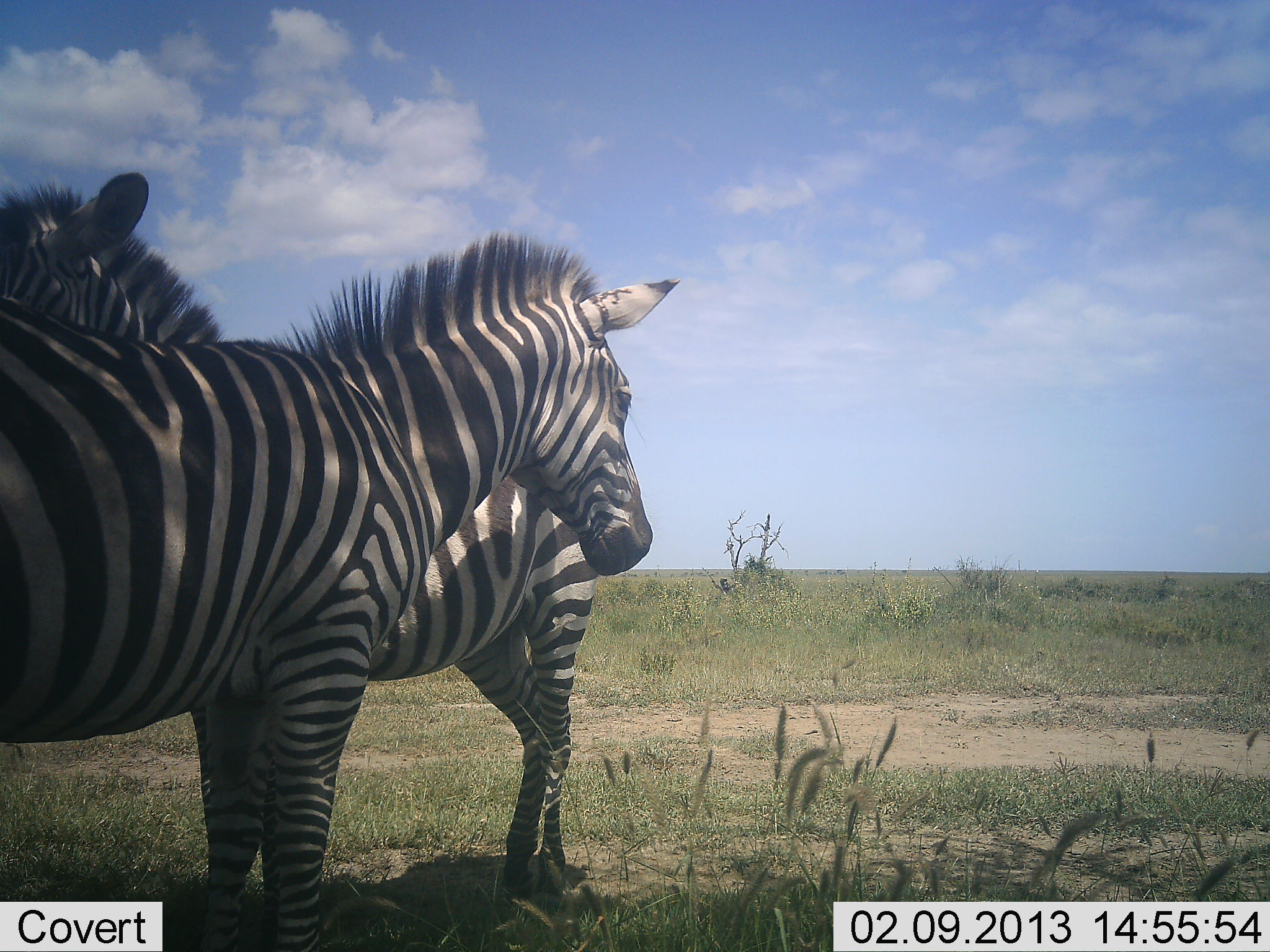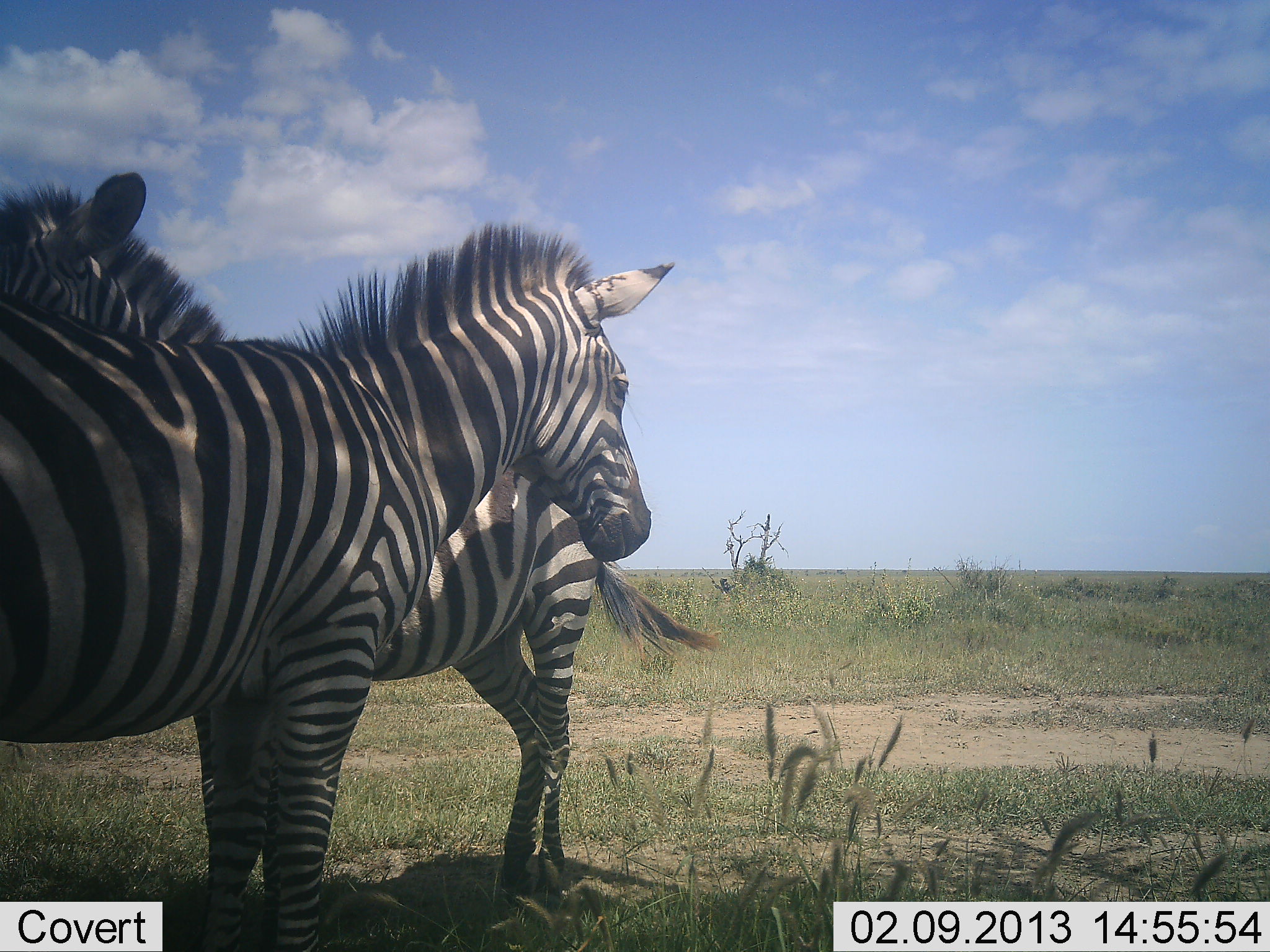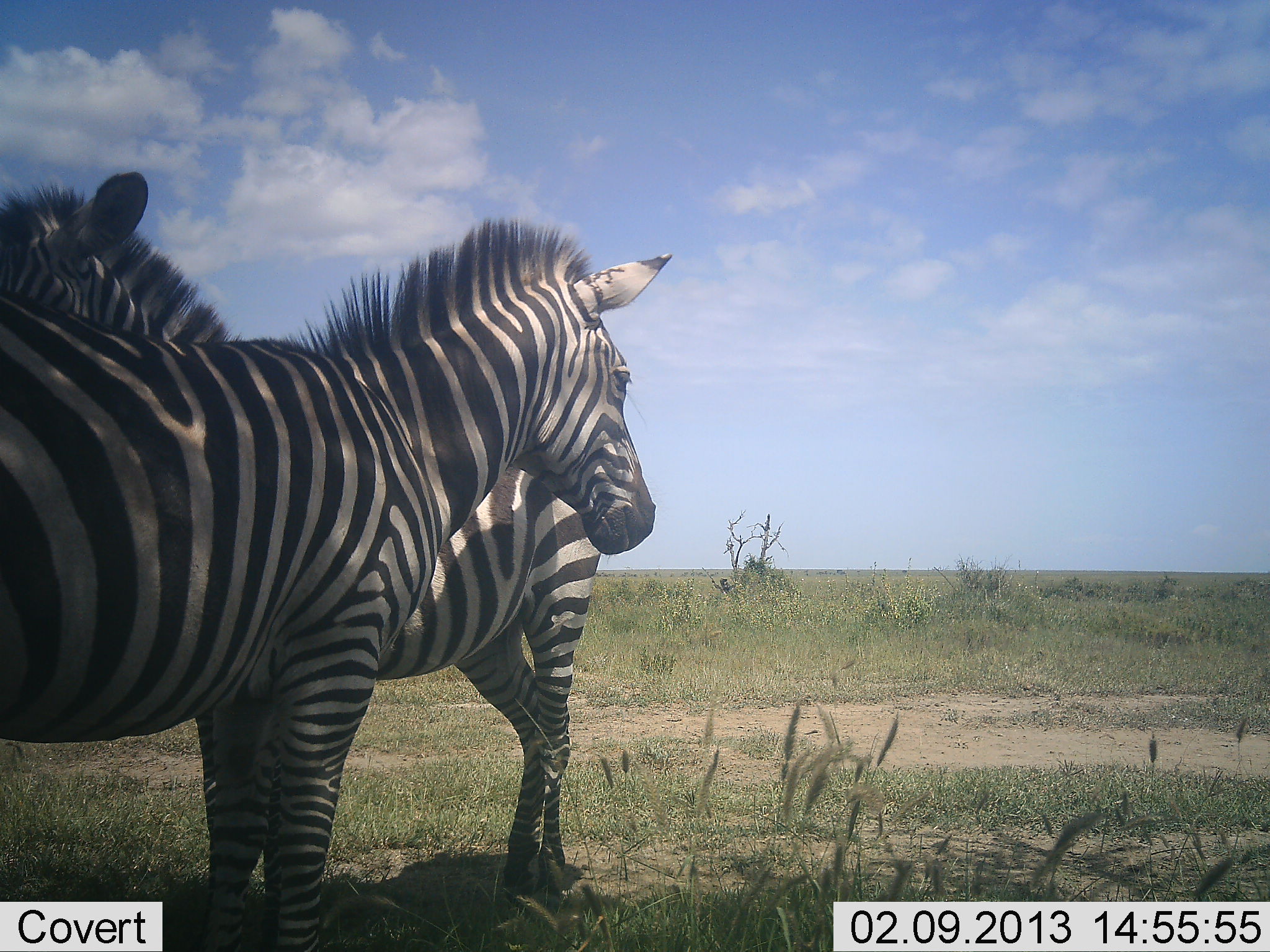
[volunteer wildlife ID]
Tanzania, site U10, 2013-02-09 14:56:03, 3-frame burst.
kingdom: Animalia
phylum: Chordata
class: Mammalia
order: Perissodactyla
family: Equidae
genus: Equus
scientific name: Equus quagga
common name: plains zebra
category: zebra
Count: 2.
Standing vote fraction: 86%.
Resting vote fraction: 18%.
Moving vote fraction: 0%.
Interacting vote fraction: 14%.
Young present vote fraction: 0%.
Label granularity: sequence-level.